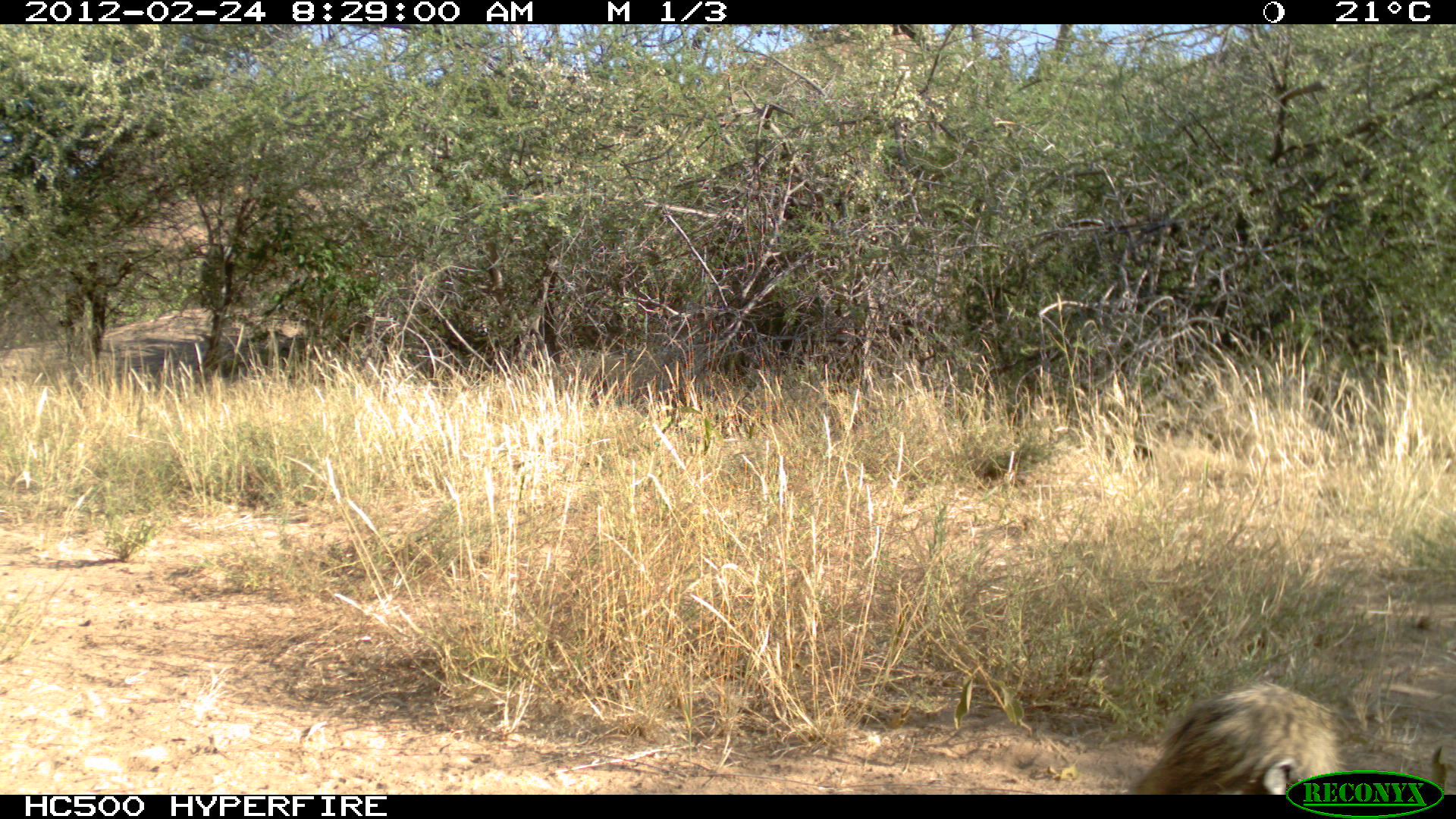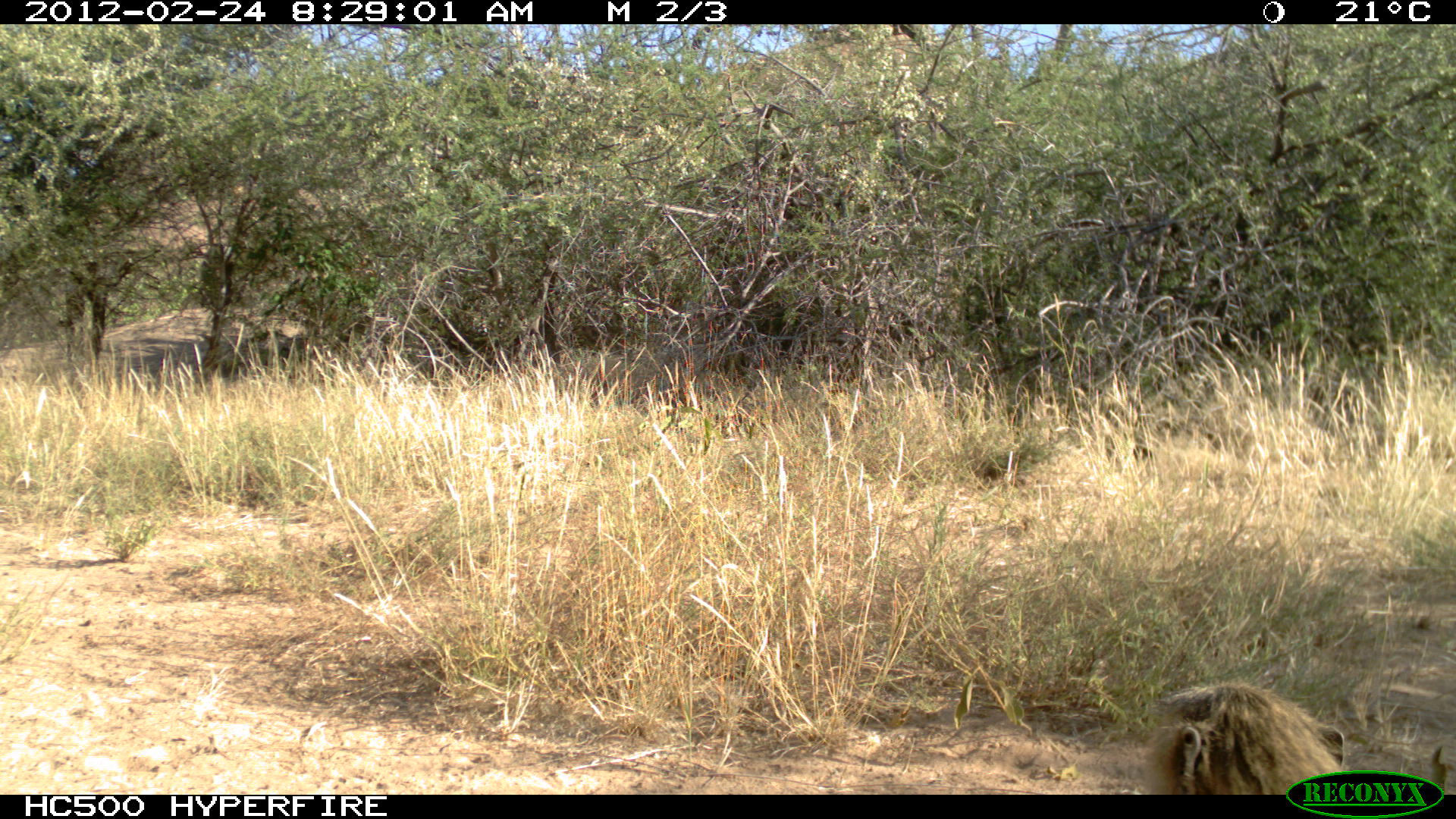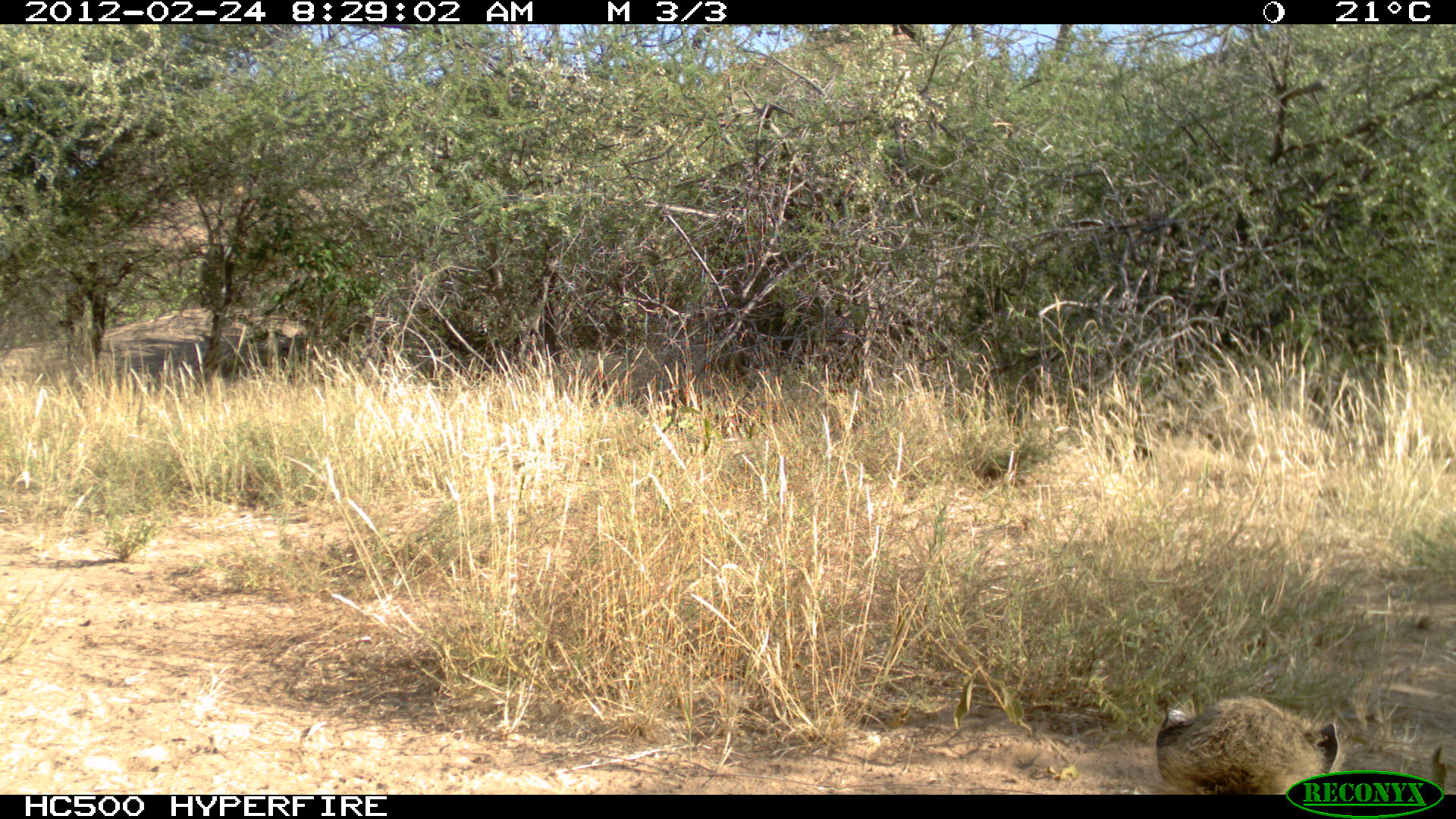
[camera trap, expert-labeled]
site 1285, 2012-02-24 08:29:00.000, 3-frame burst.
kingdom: Animalia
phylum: Chordata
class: Mammalia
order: Primates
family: Cercopithecidae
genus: Papio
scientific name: Papio anubis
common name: olive baboon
Papio anubis (olive baboon), count 1.